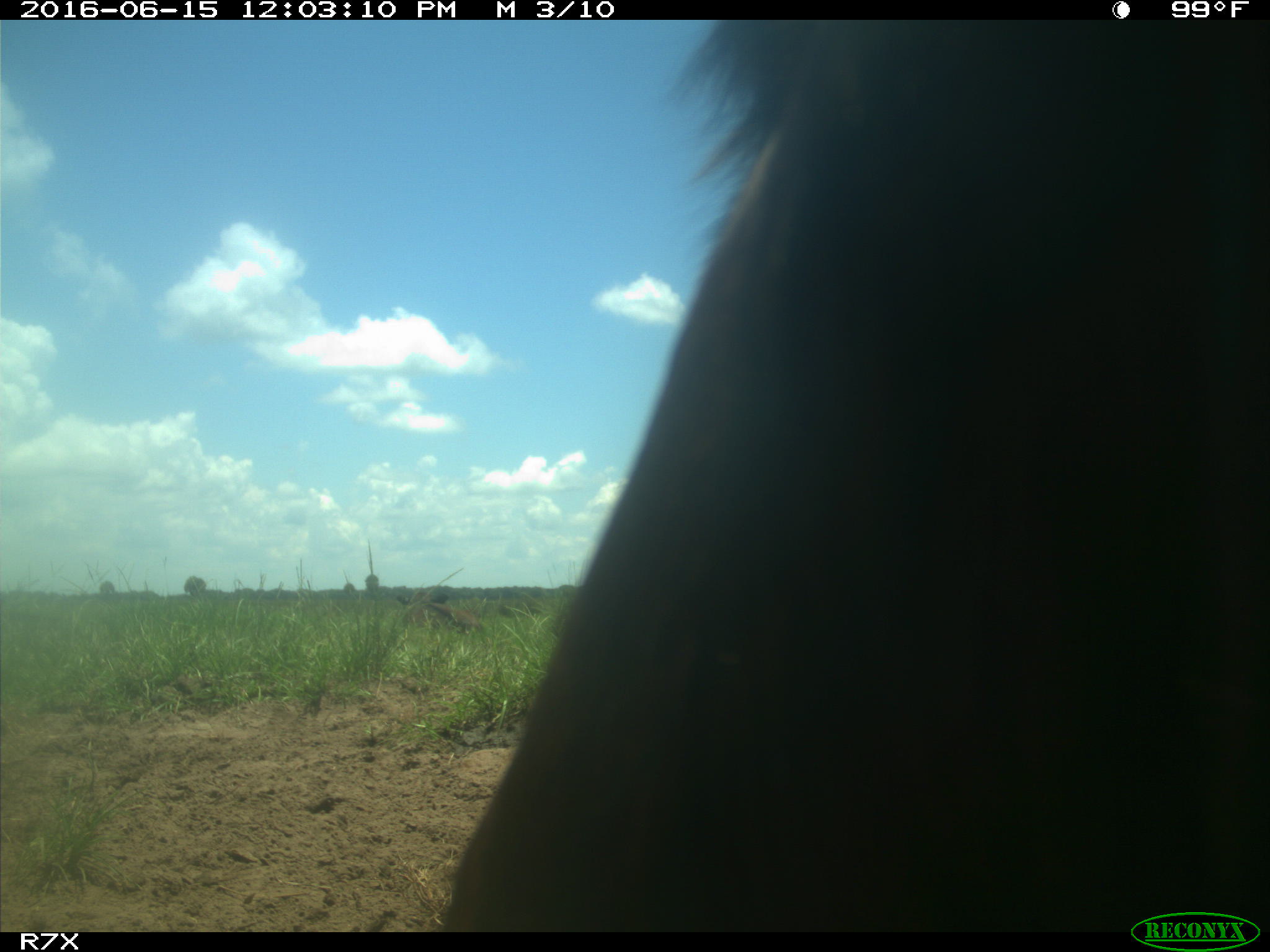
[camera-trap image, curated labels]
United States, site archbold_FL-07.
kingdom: Animalia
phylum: Chordata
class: Mammalia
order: Artiodactyla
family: Bovidae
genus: Bos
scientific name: Bos taurus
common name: domestic cow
Bos taurus (domestic cow).